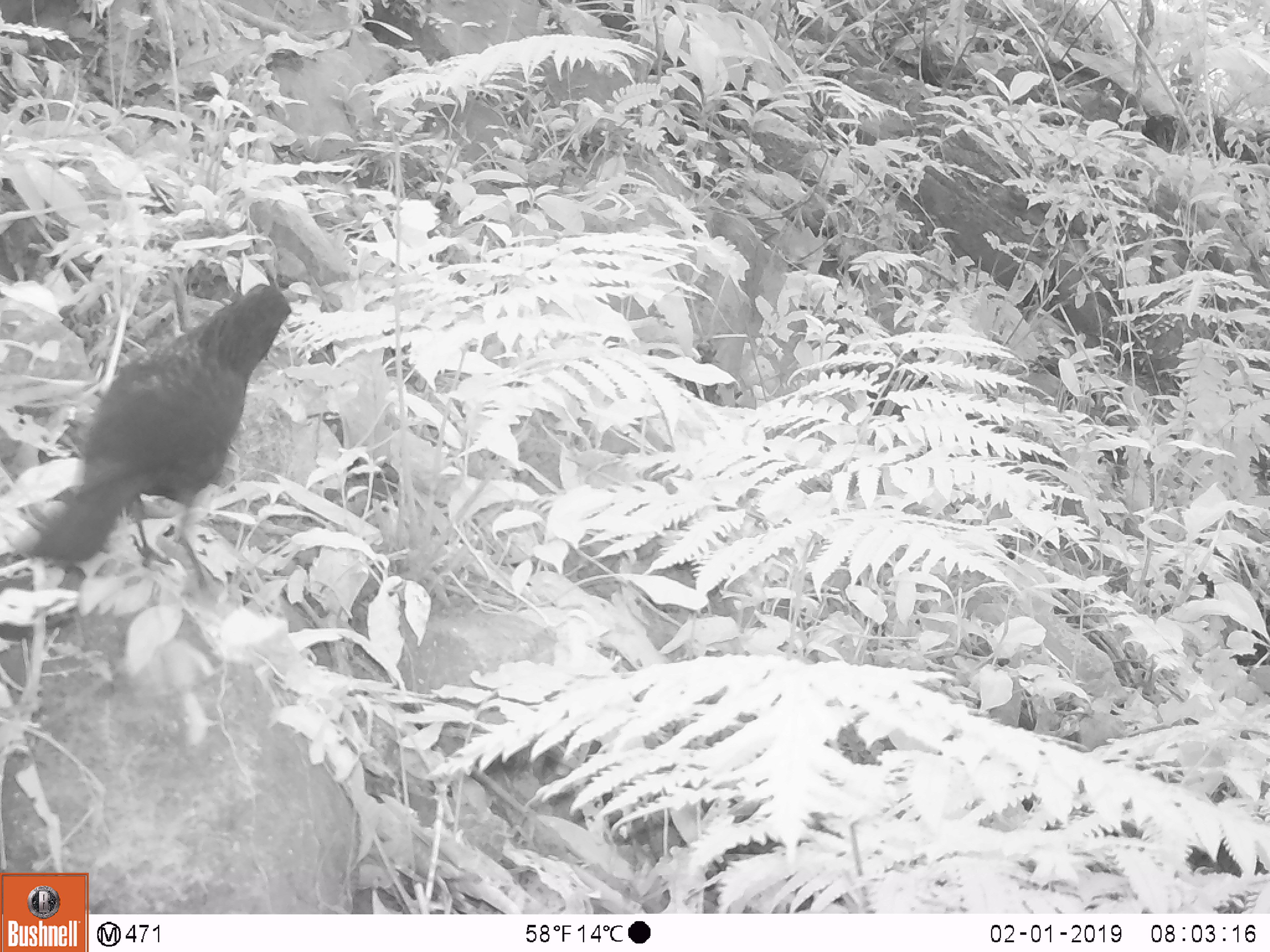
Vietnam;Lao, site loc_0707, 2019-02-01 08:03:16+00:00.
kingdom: Animalia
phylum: Chordata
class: Aves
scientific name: Aves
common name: bird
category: unidentified bird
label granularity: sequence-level